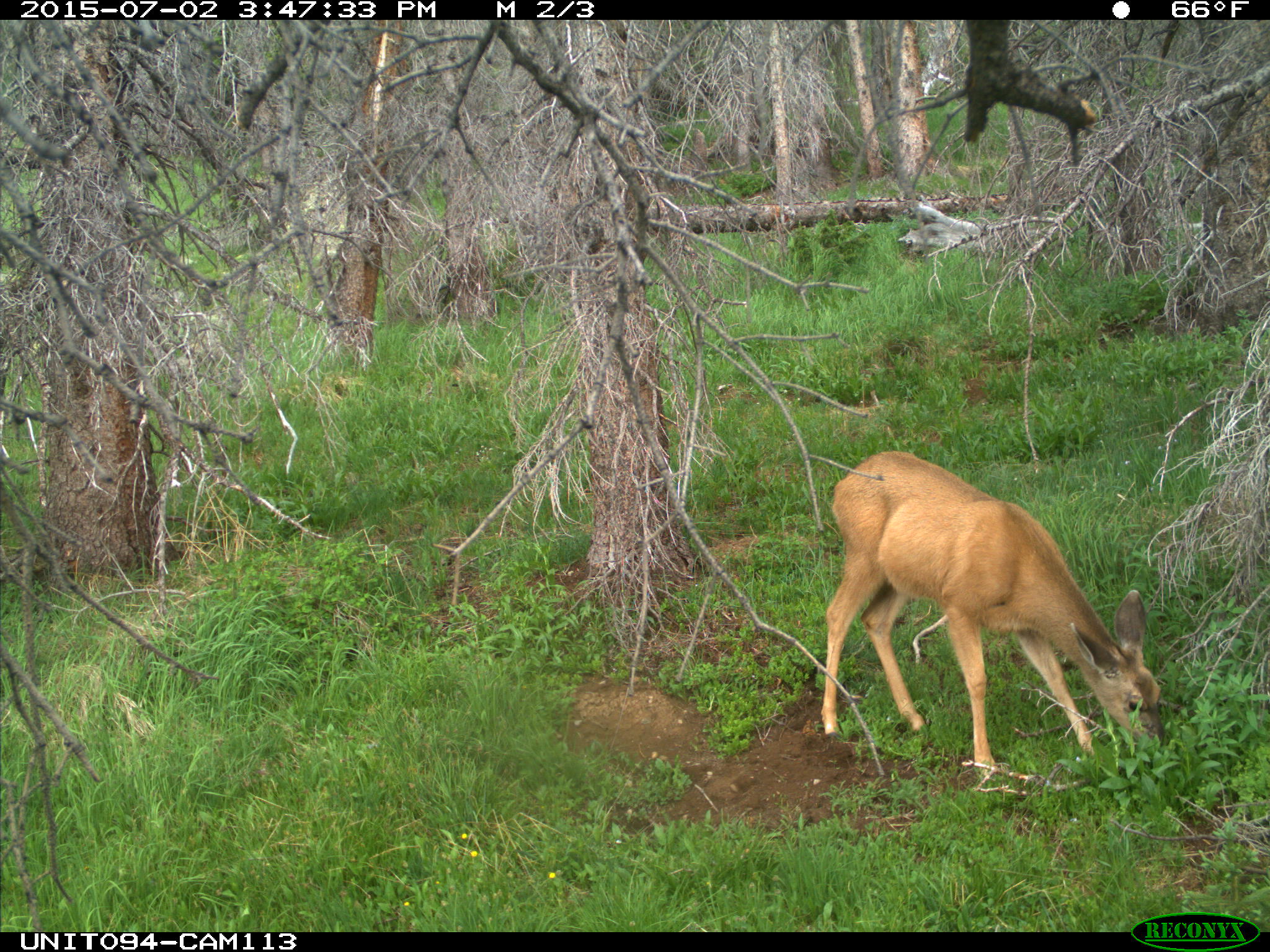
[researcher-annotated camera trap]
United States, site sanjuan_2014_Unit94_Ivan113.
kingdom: Animalia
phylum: Chordata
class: Mammalia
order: Artiodactyla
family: Cervidae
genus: Odocoileus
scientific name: Odocoileus hemionus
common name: mule deer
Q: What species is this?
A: Odocoileus hemionus (mule deer).